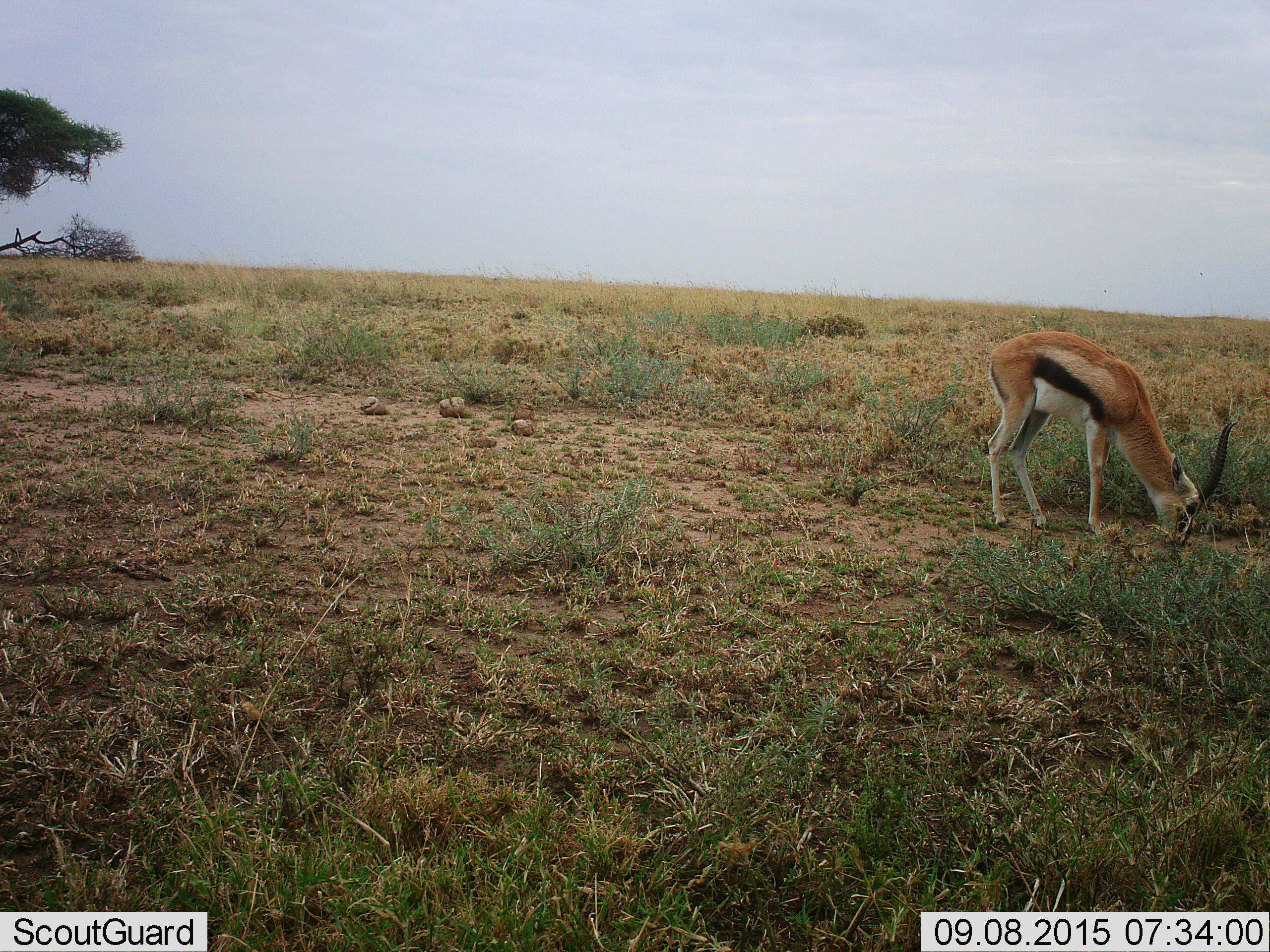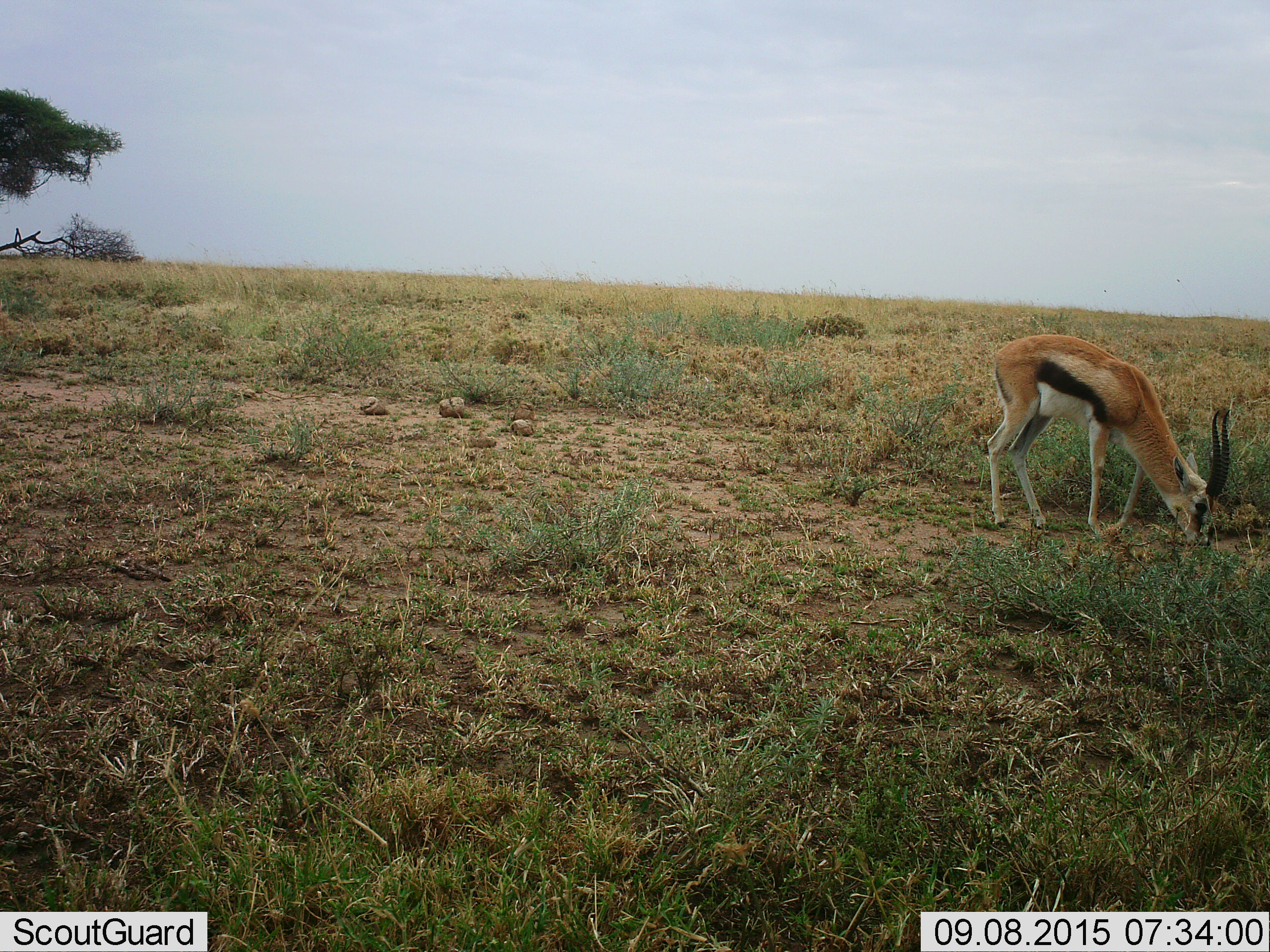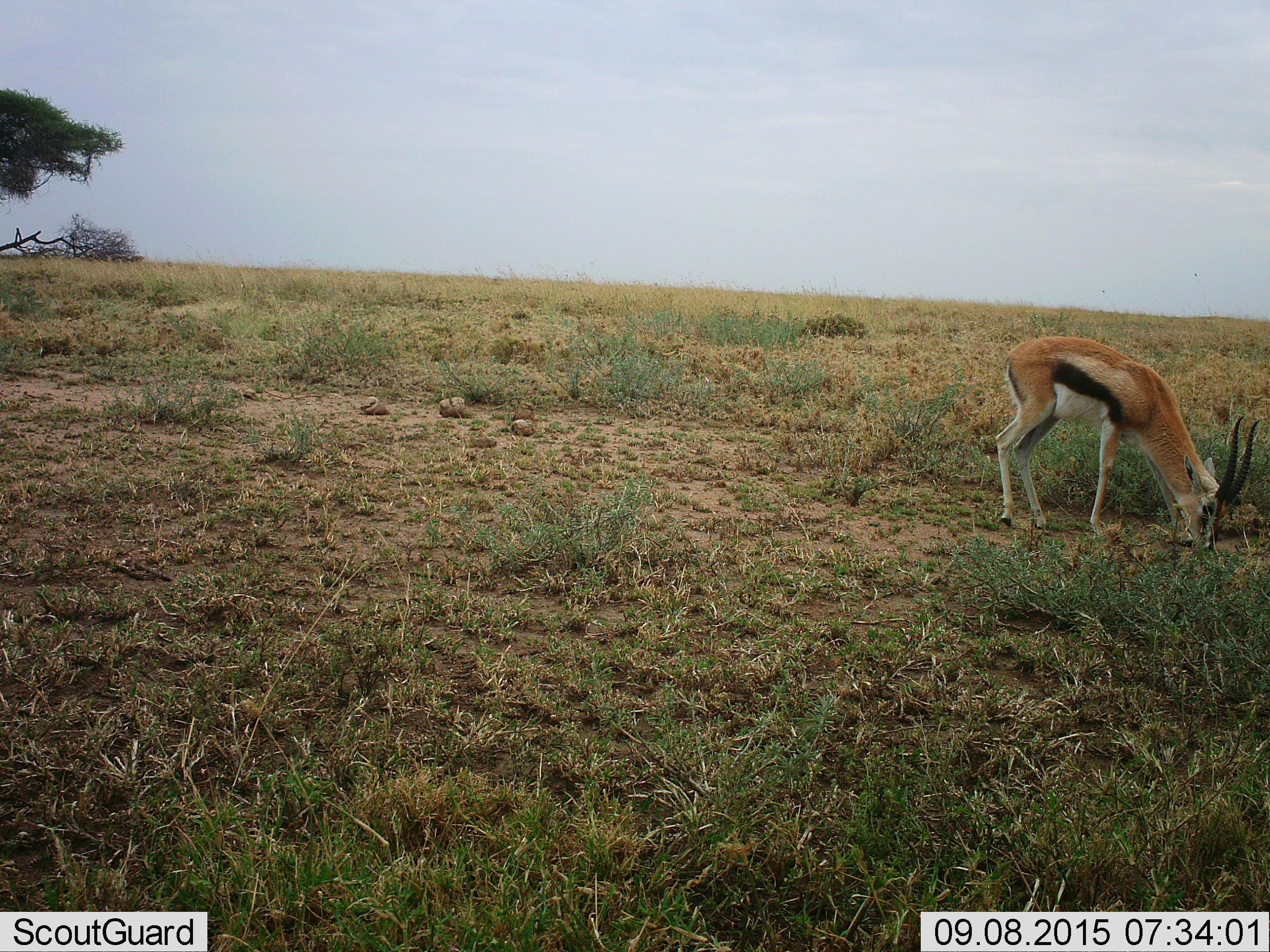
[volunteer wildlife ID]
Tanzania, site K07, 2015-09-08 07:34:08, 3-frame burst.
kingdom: Animalia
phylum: Chordata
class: Mammalia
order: Artiodactyla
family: Bovidae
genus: Eudorcas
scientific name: Eudorcas thomsonii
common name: thomson's gazelle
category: gazellethomsons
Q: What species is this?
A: Gazellethomsons (thomson's gazelle) (Eudorcas thomsonii).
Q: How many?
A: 1.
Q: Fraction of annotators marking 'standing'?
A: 33%.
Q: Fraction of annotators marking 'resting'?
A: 0%.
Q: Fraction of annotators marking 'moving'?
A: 0%.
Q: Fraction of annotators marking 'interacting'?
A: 0%.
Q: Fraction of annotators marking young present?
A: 0%.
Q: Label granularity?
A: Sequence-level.